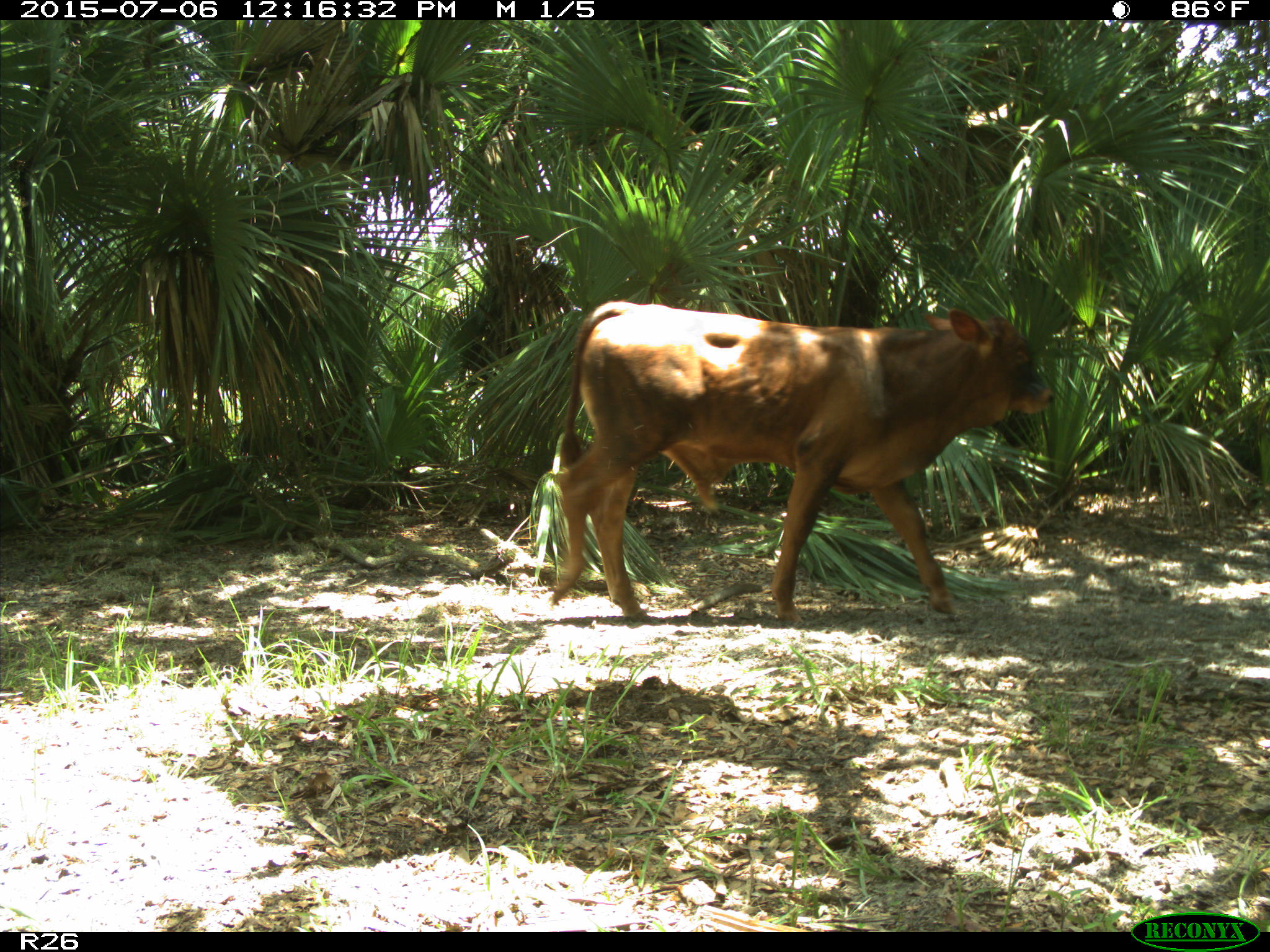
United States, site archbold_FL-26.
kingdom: Animalia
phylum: Chordata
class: Mammalia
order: Artiodactyla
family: Bovidae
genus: Bos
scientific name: Bos taurus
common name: domestic cow